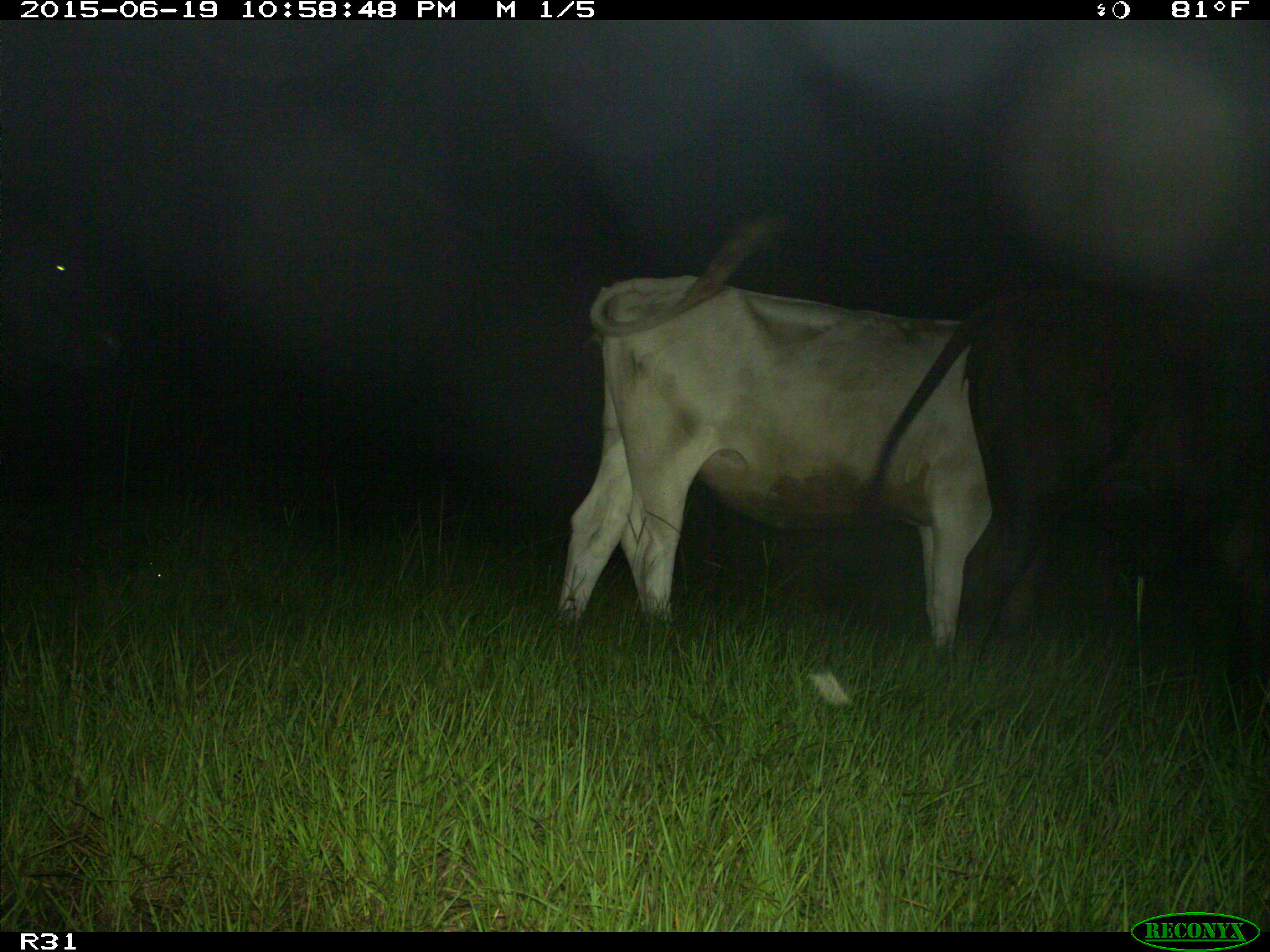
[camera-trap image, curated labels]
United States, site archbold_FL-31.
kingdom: Animalia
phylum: Chordata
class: Mammalia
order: Artiodactyla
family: Bovidae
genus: Bos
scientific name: Bos taurus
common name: domestic cow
Bos taurus (domestic cow).